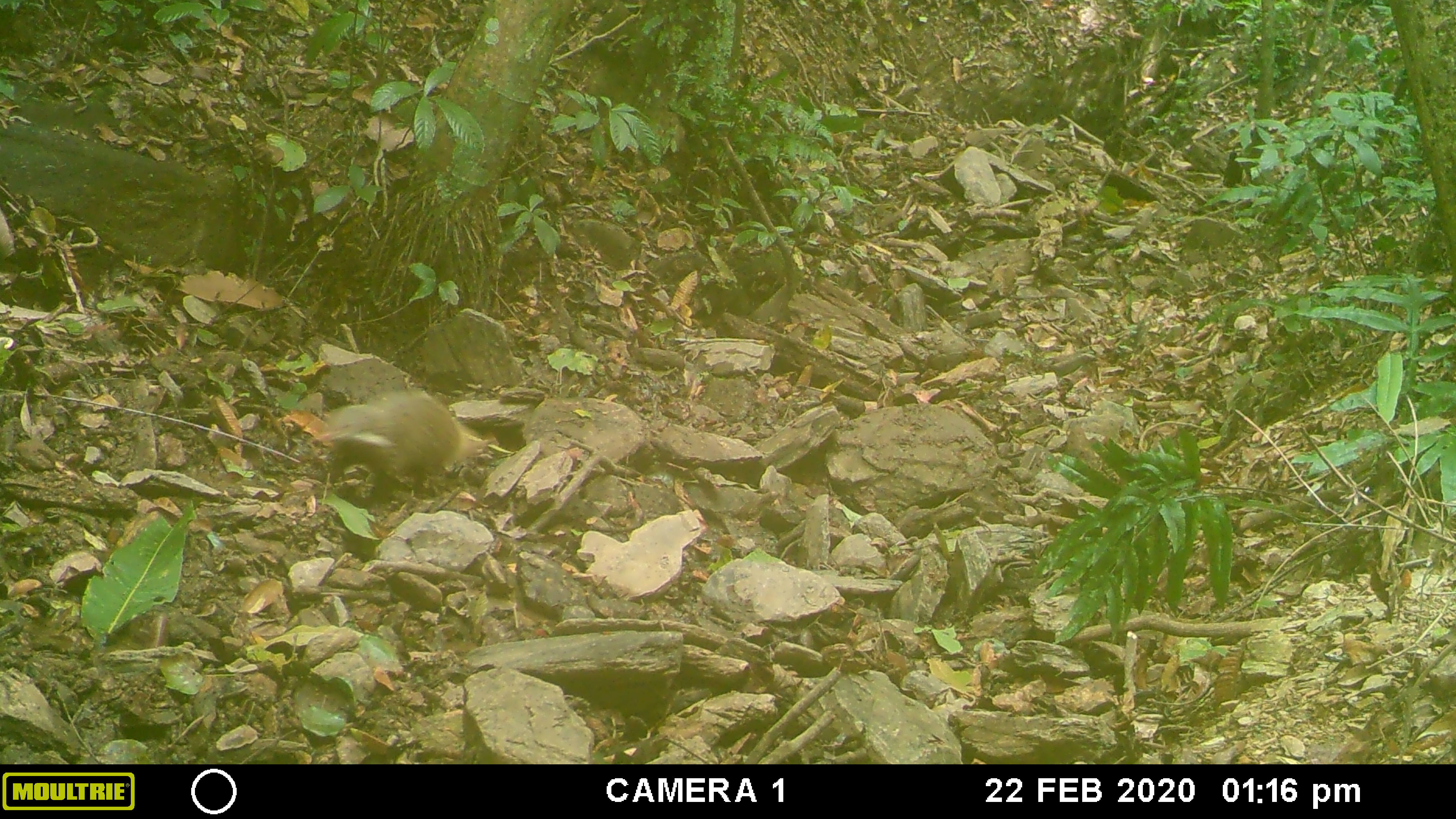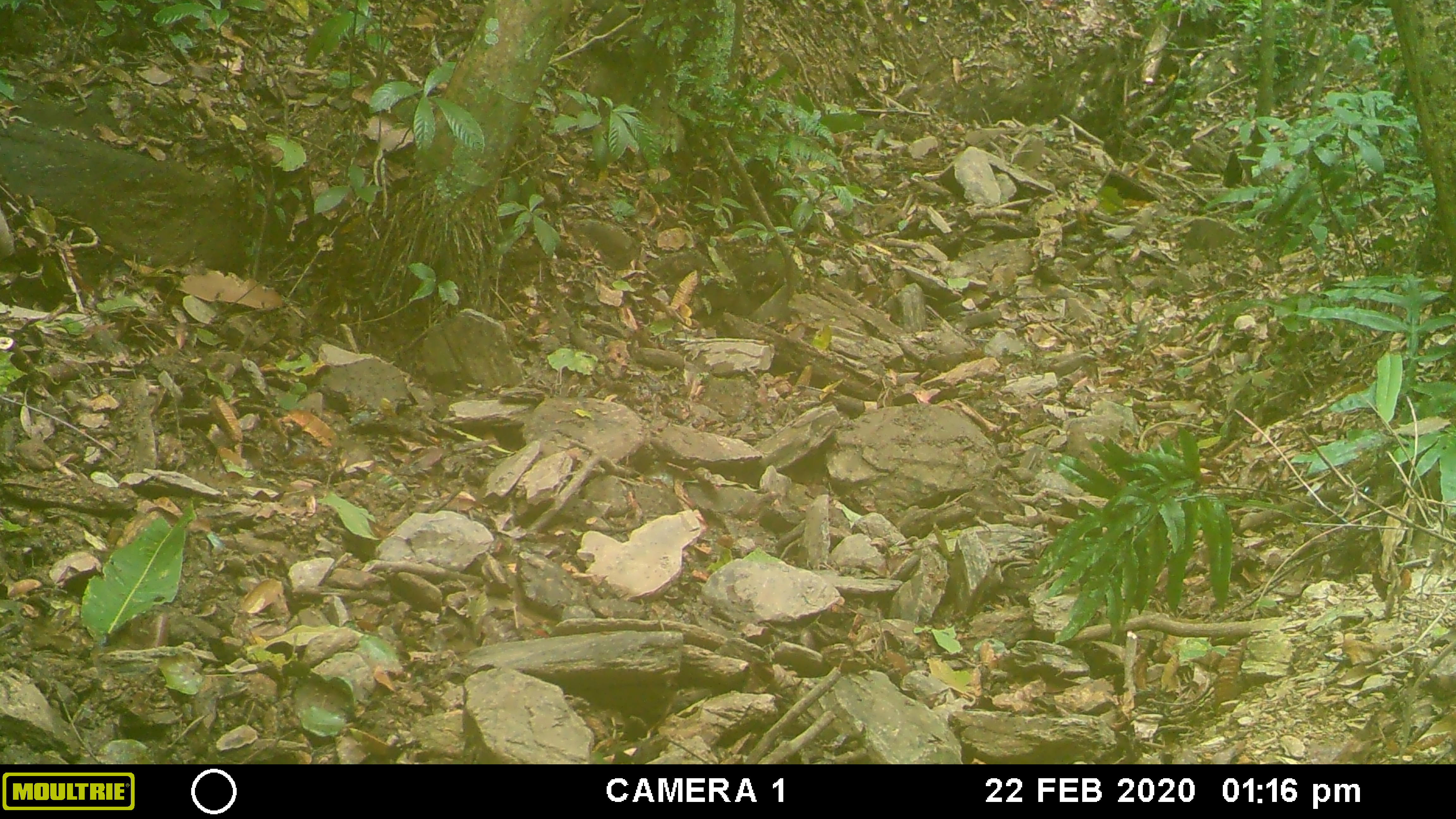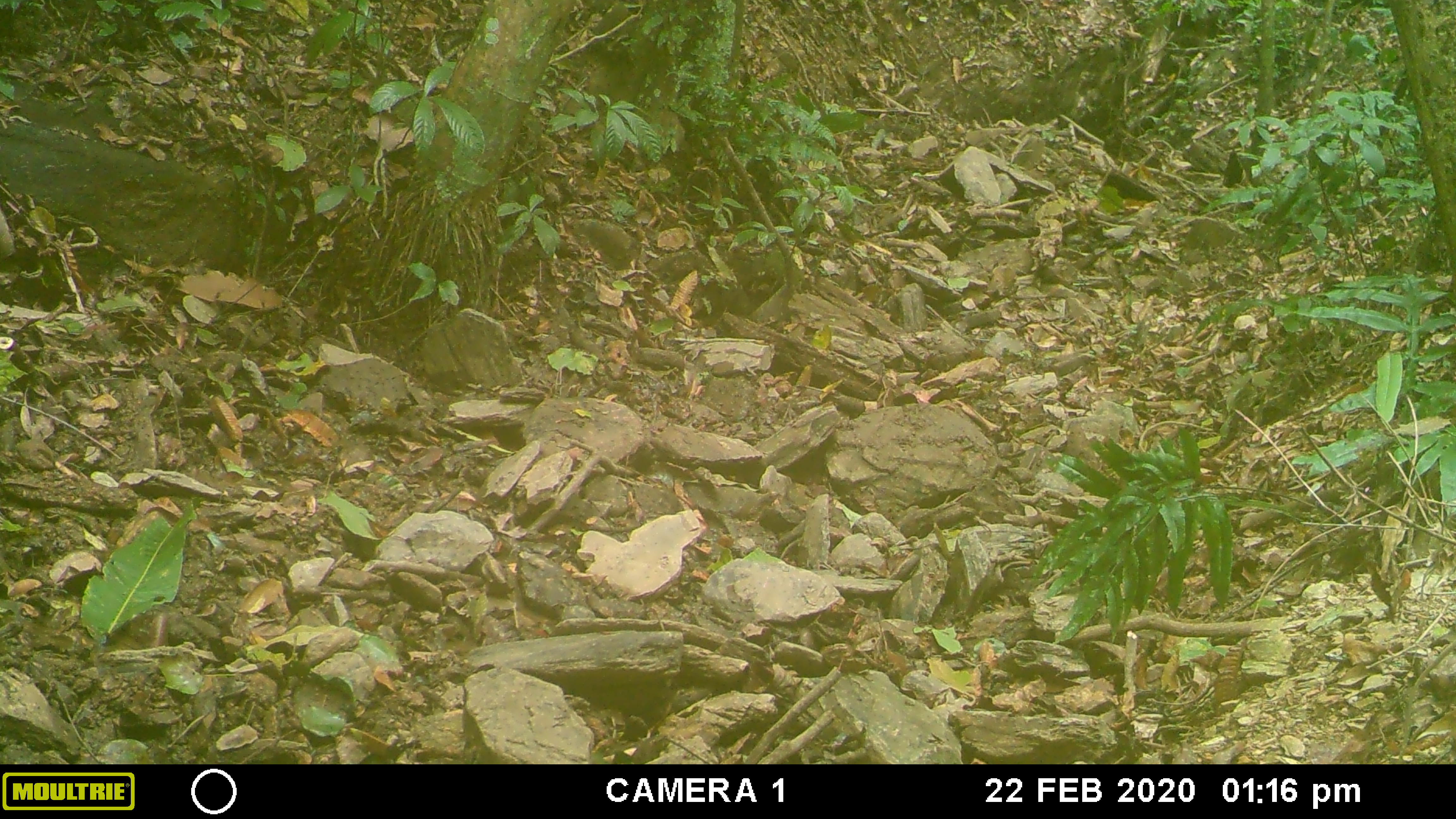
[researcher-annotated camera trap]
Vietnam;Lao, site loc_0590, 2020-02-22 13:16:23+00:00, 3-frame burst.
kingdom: Animalia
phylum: Chordata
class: Mammalia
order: Carnivora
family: Herpestidae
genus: Urva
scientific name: Urva urva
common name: crab-eating mongoose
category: crab eating mongoose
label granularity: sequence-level